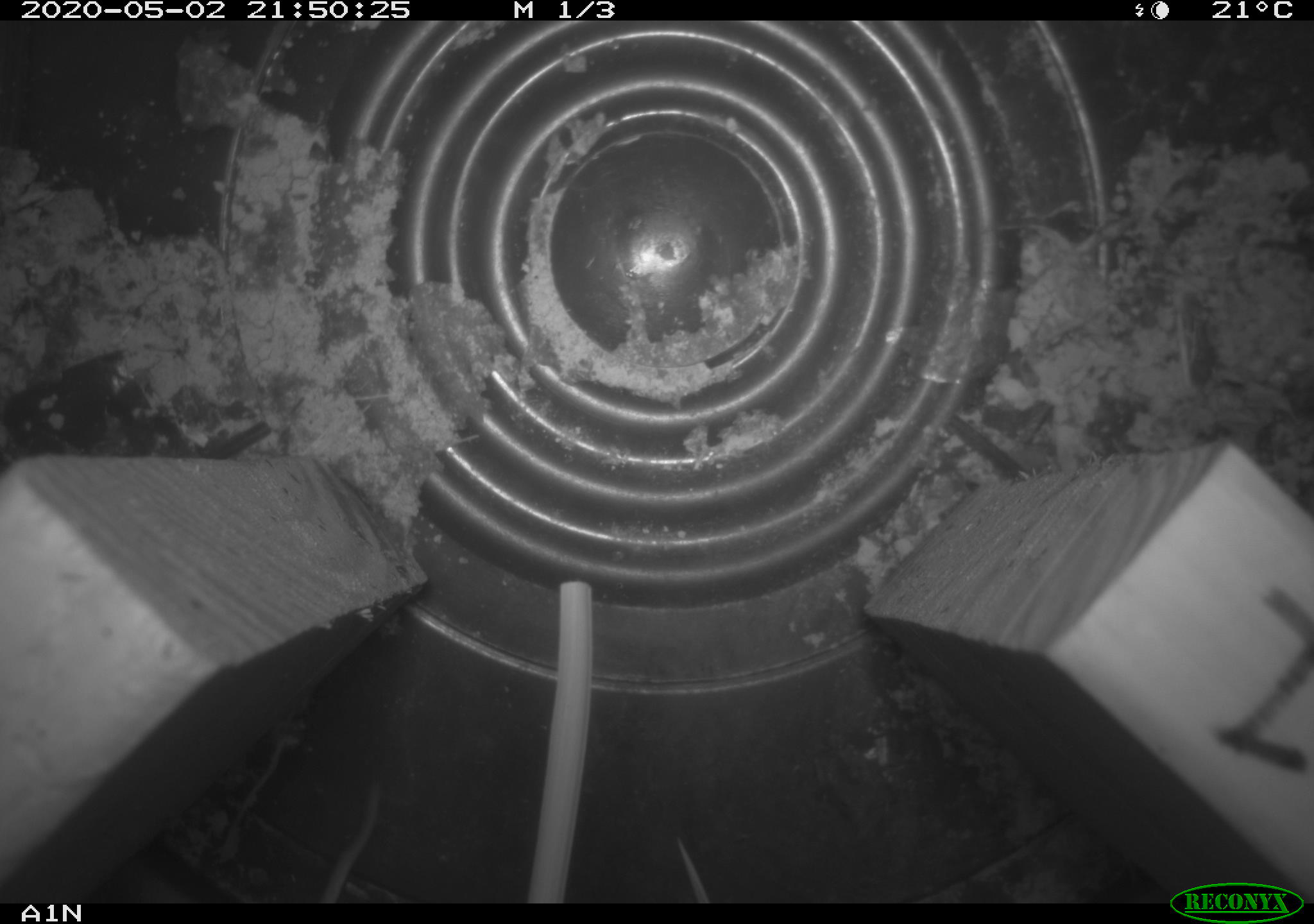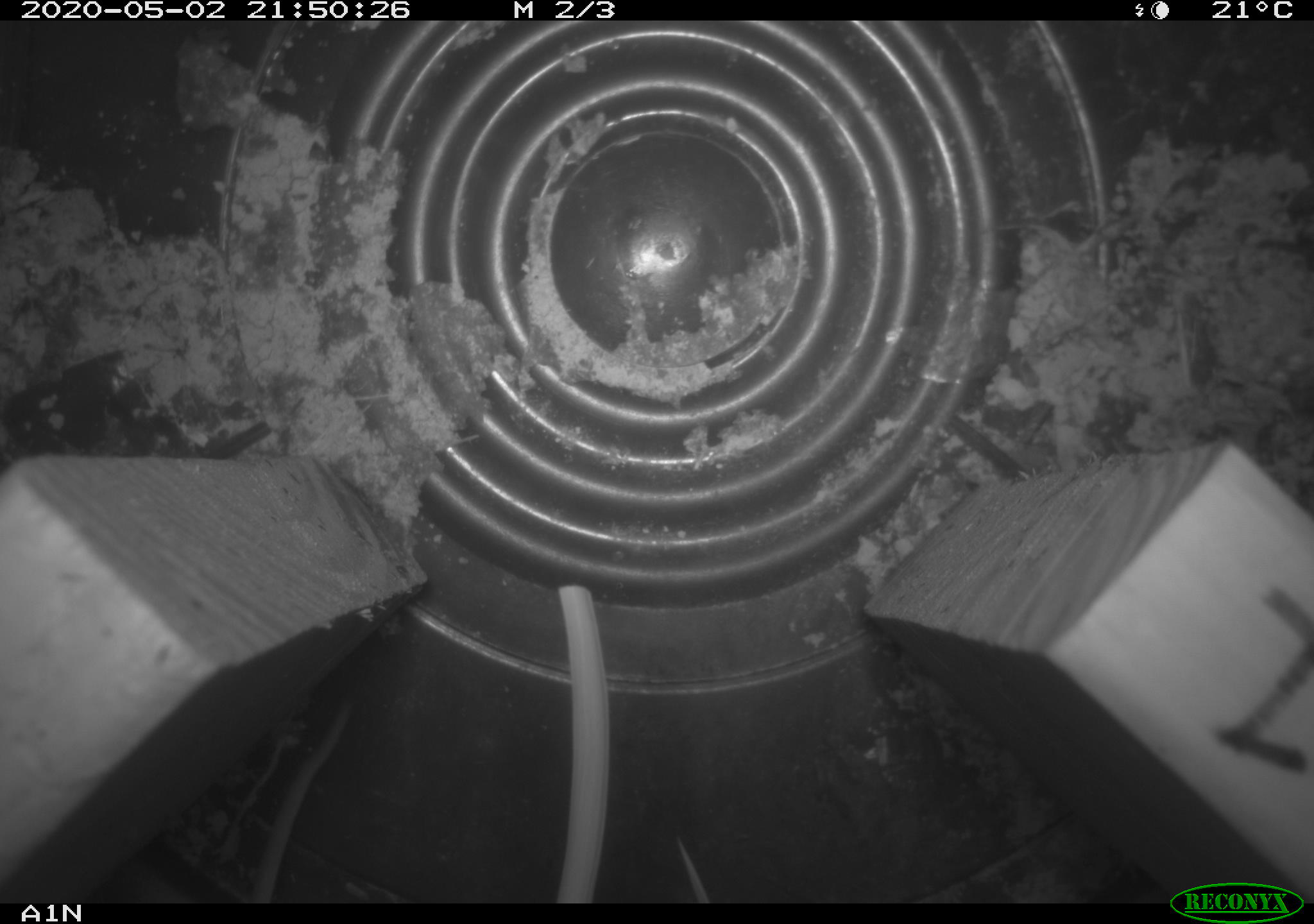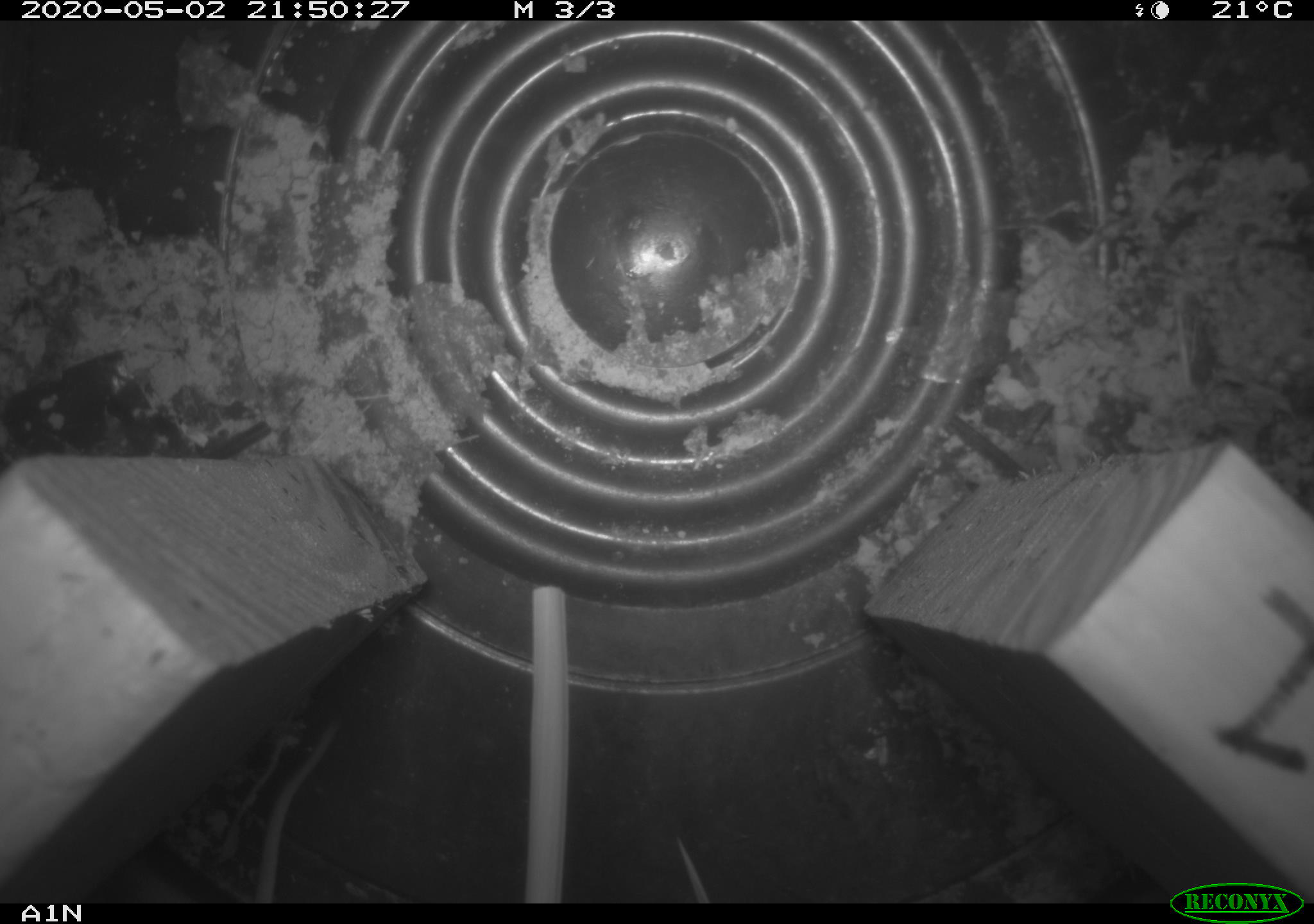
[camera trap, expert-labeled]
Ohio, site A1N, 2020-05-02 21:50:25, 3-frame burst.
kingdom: Animalia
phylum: Chordata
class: Mammalia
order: Rodentia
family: Cricetidae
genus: Peromyscus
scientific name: Peromyscus leucopus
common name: white-footed mouse